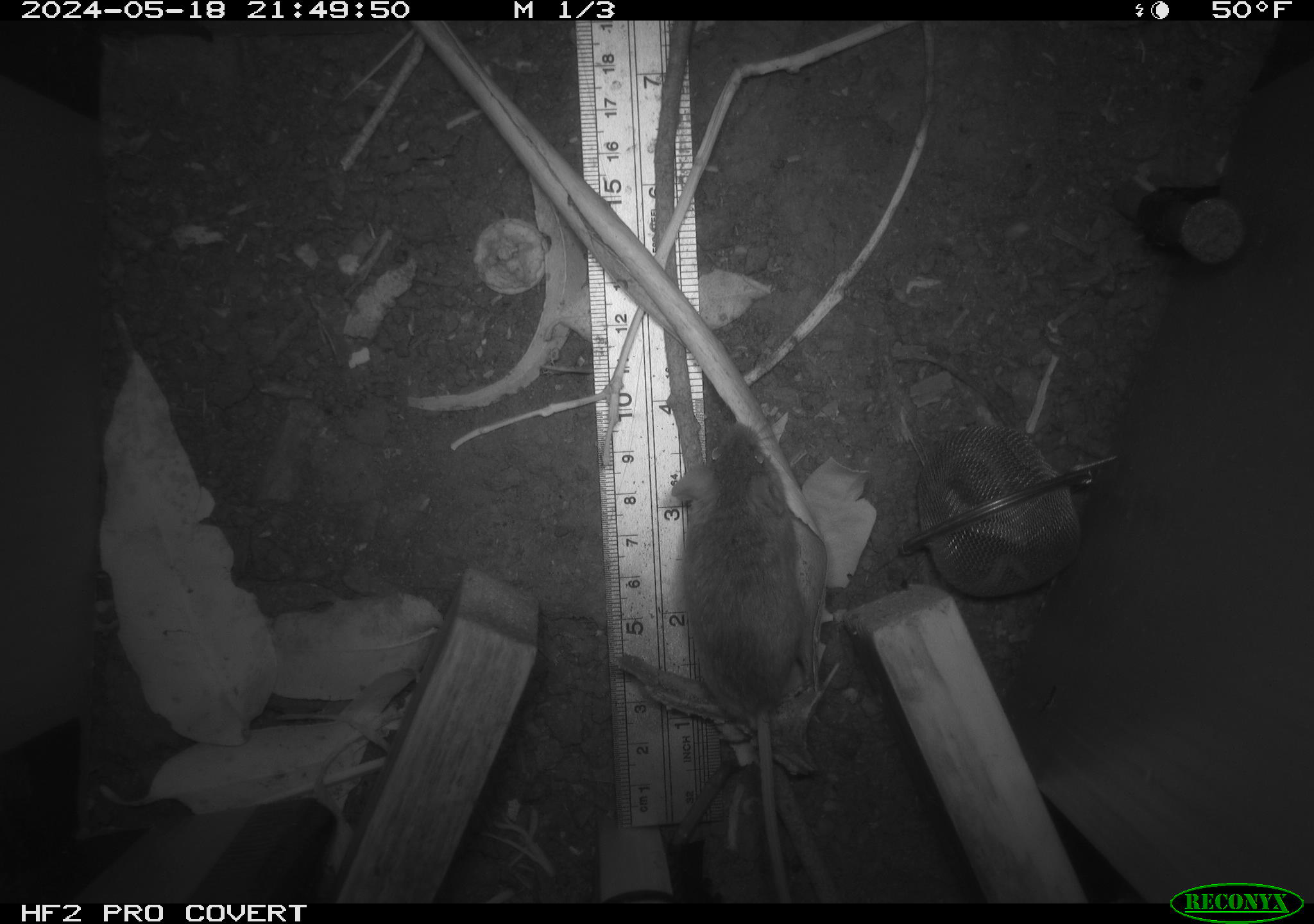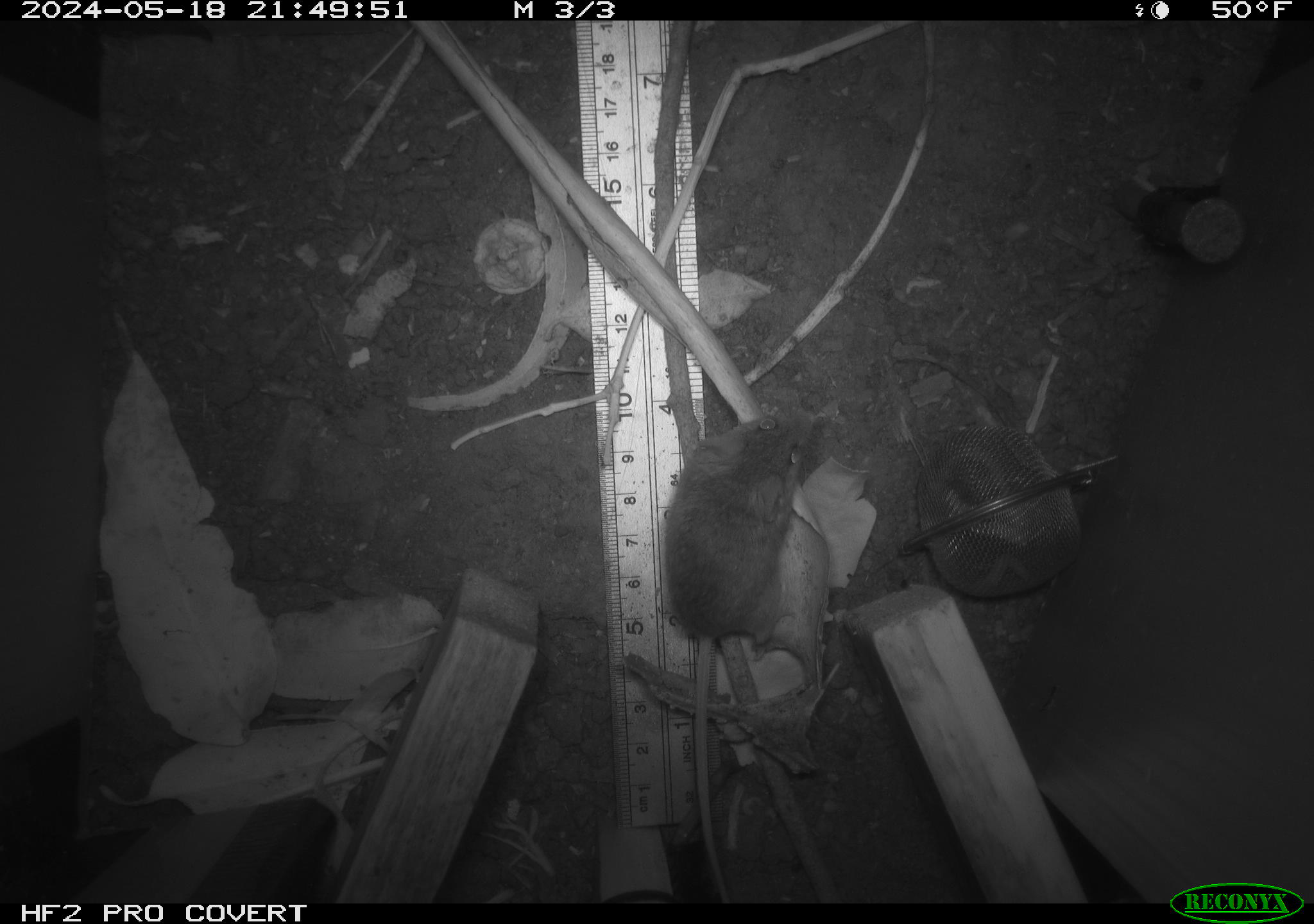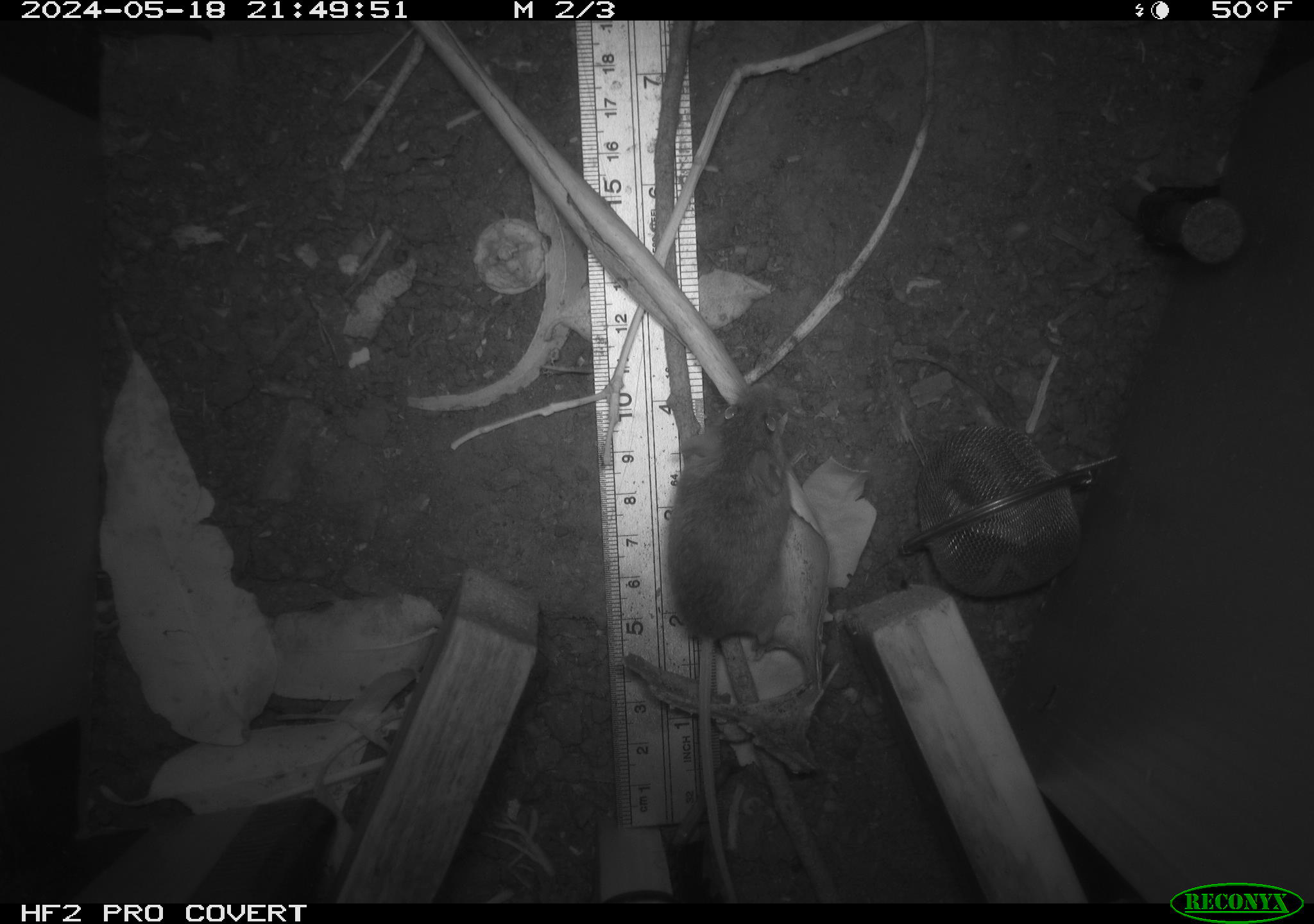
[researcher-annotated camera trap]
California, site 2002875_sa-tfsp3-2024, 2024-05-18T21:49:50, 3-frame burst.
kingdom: Animalia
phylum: Chordata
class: Mammalia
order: Rodentia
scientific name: Rodentia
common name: mouse species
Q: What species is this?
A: Mouse species (Rodentia).